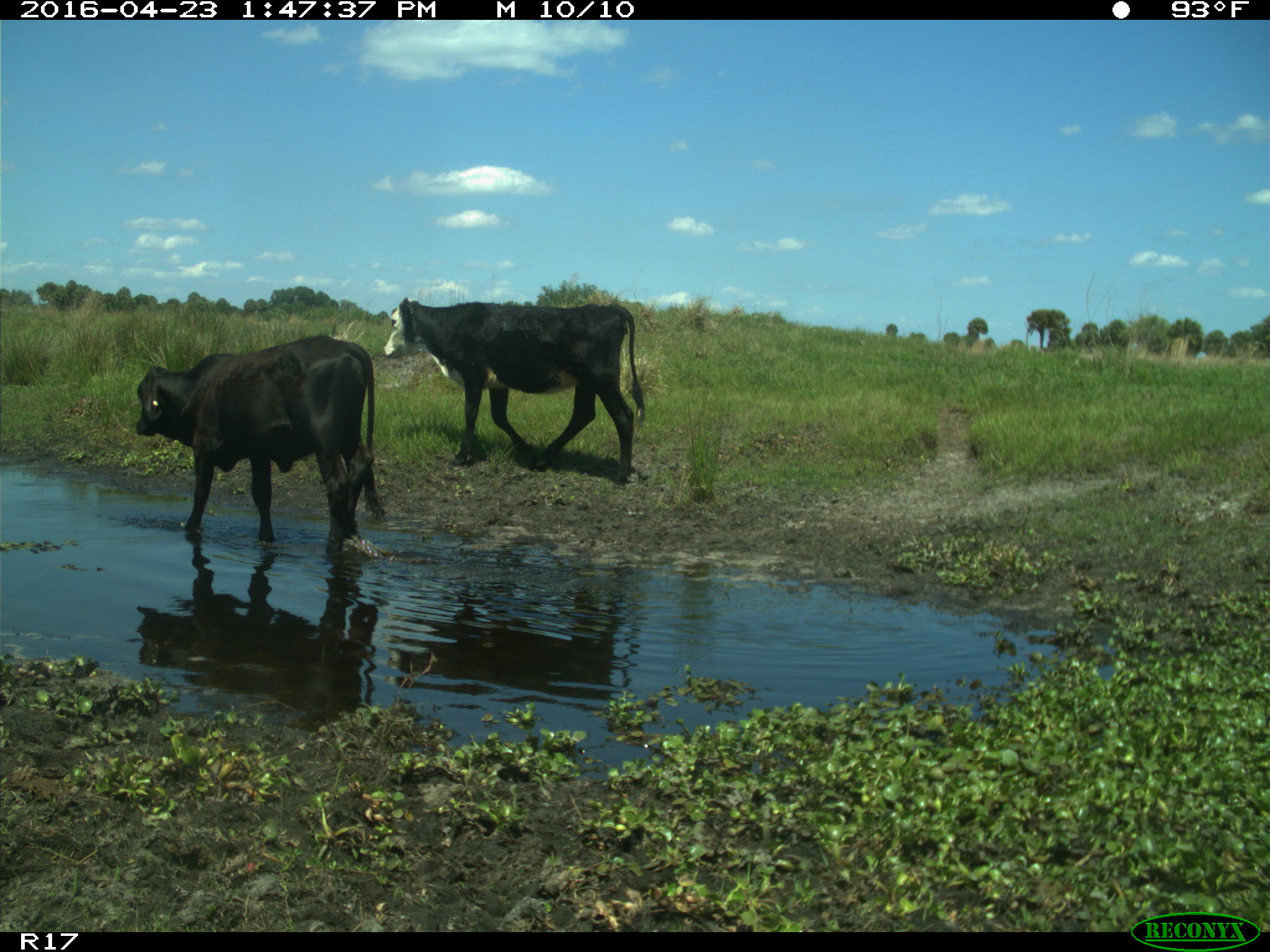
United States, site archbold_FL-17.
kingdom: Animalia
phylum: Chordata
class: Mammalia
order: Artiodactyla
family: Bovidae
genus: Bos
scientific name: Bos taurus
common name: domestic cow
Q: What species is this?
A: Bos taurus (domestic cow).